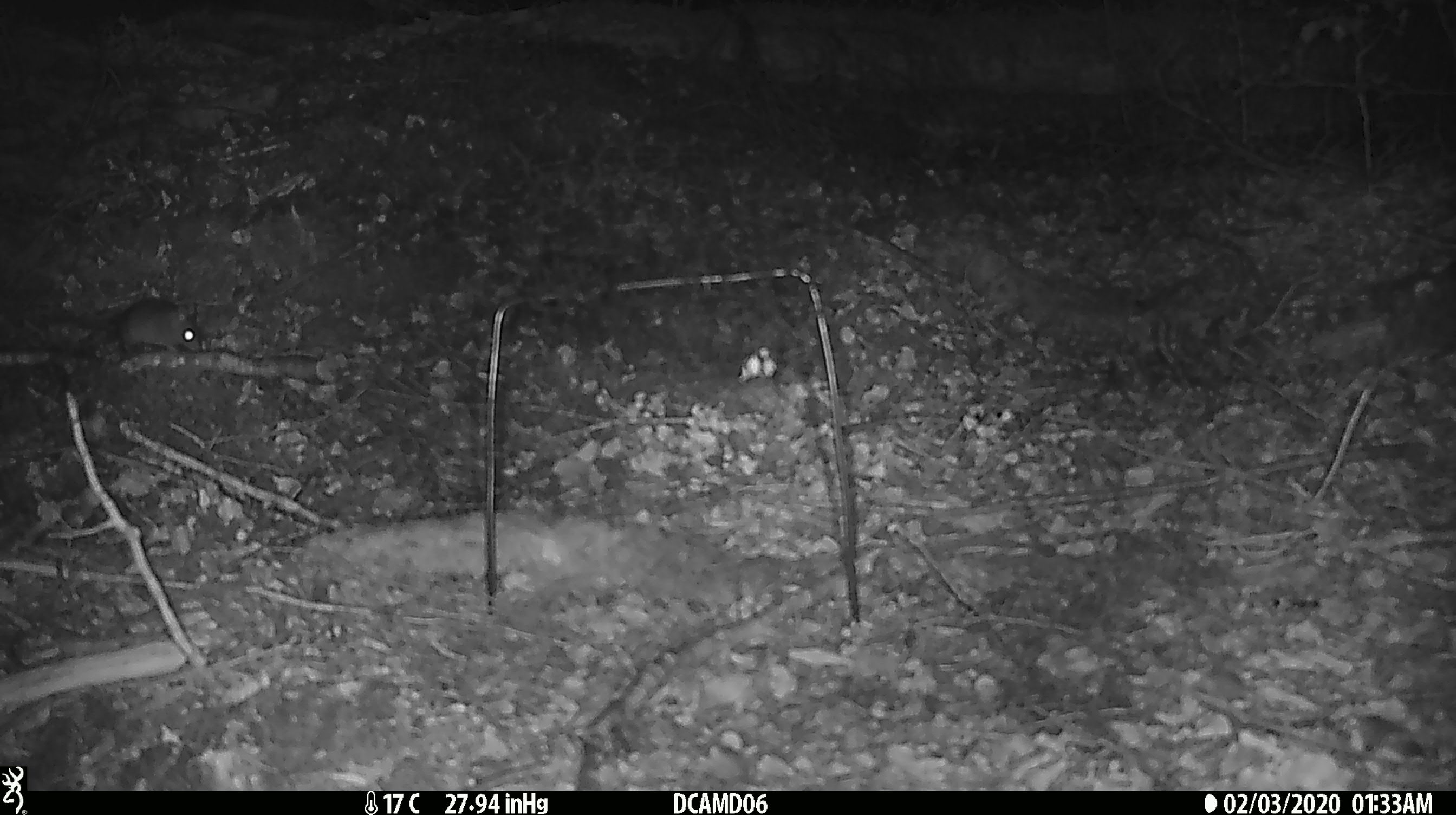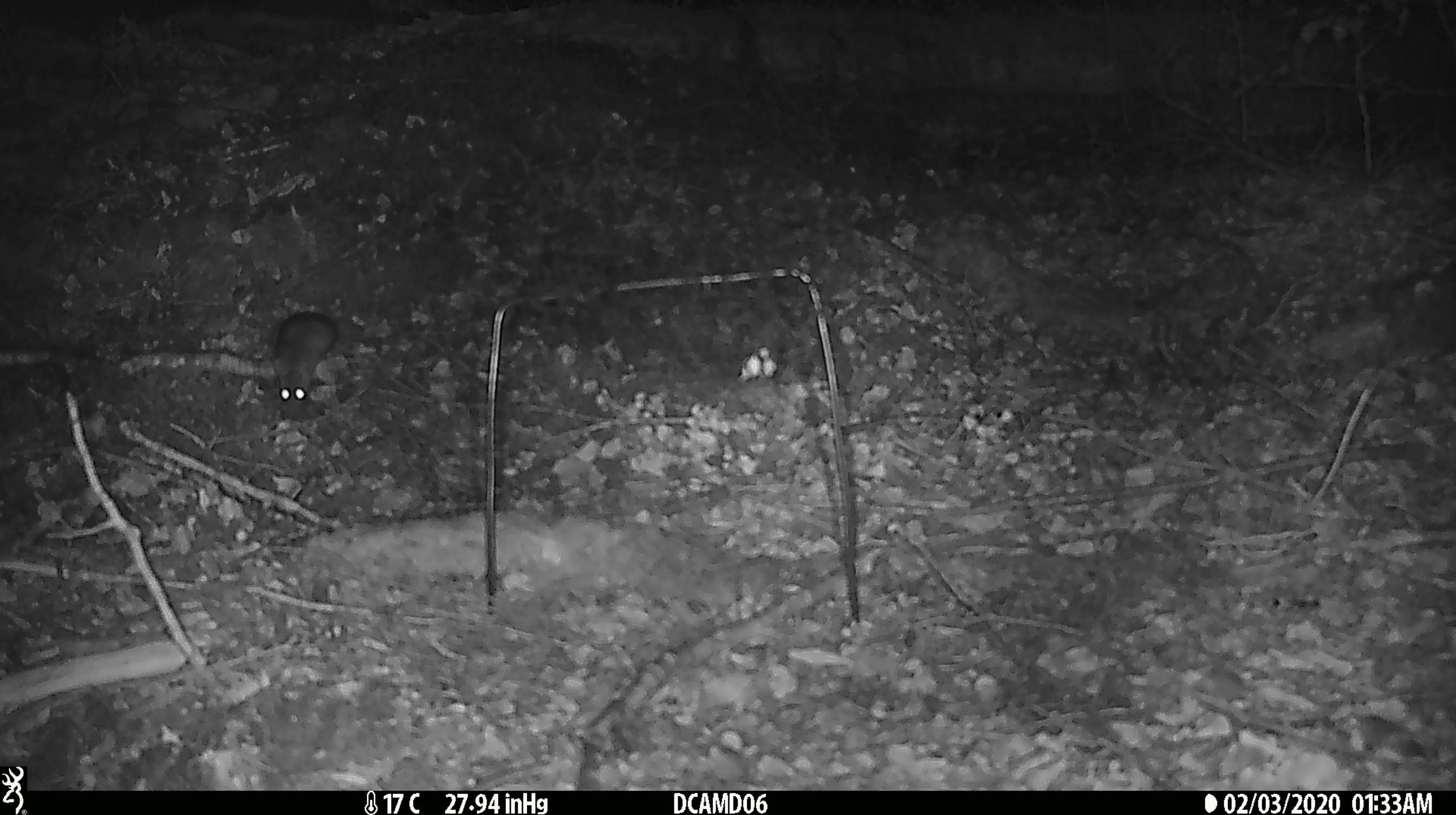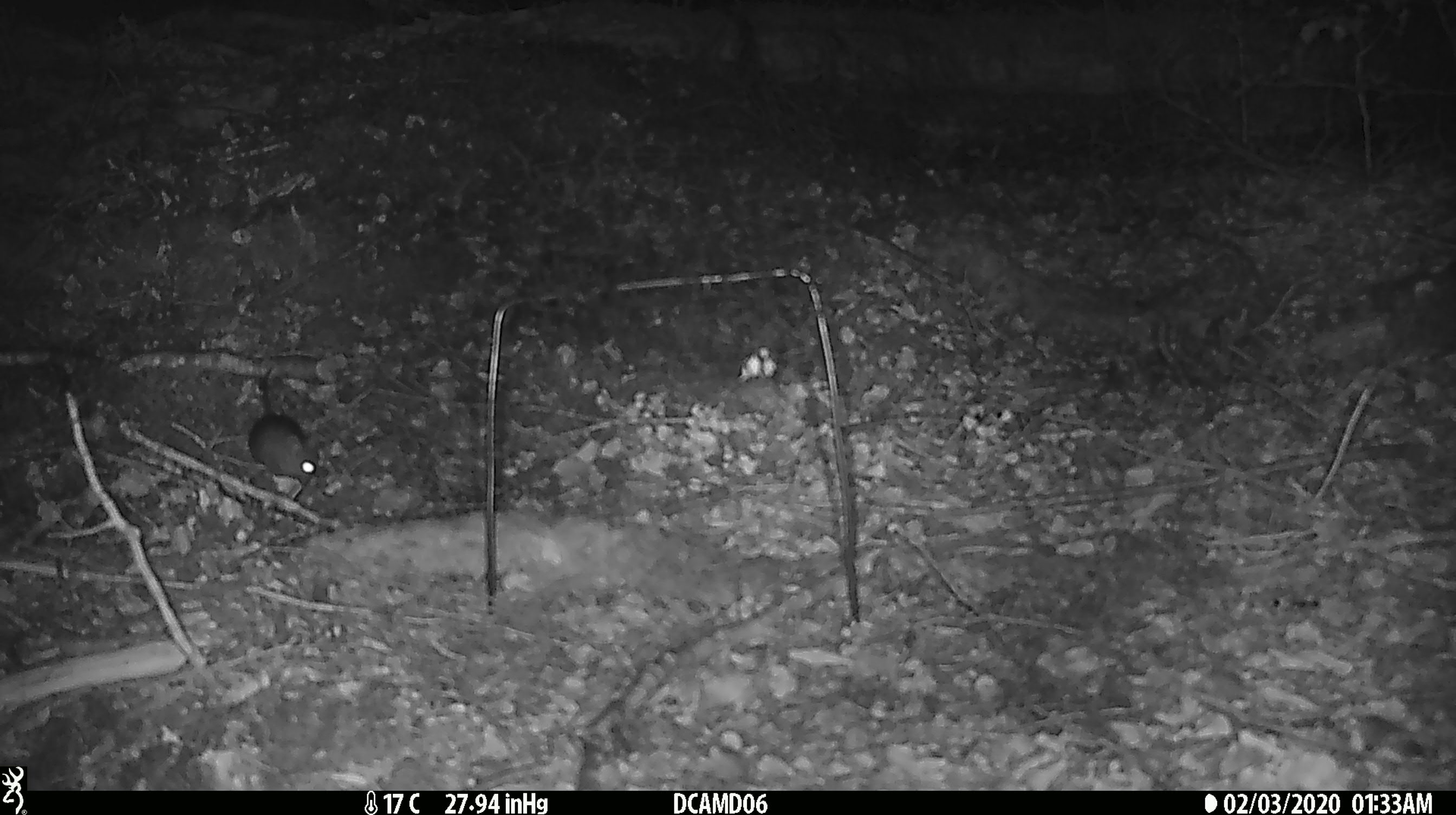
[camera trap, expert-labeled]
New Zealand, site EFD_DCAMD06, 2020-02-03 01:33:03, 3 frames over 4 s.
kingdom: Animalia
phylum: Chordata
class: Mammalia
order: Rodentia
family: Muridae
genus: Mus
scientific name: Mus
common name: mouse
Mouse (Mus).